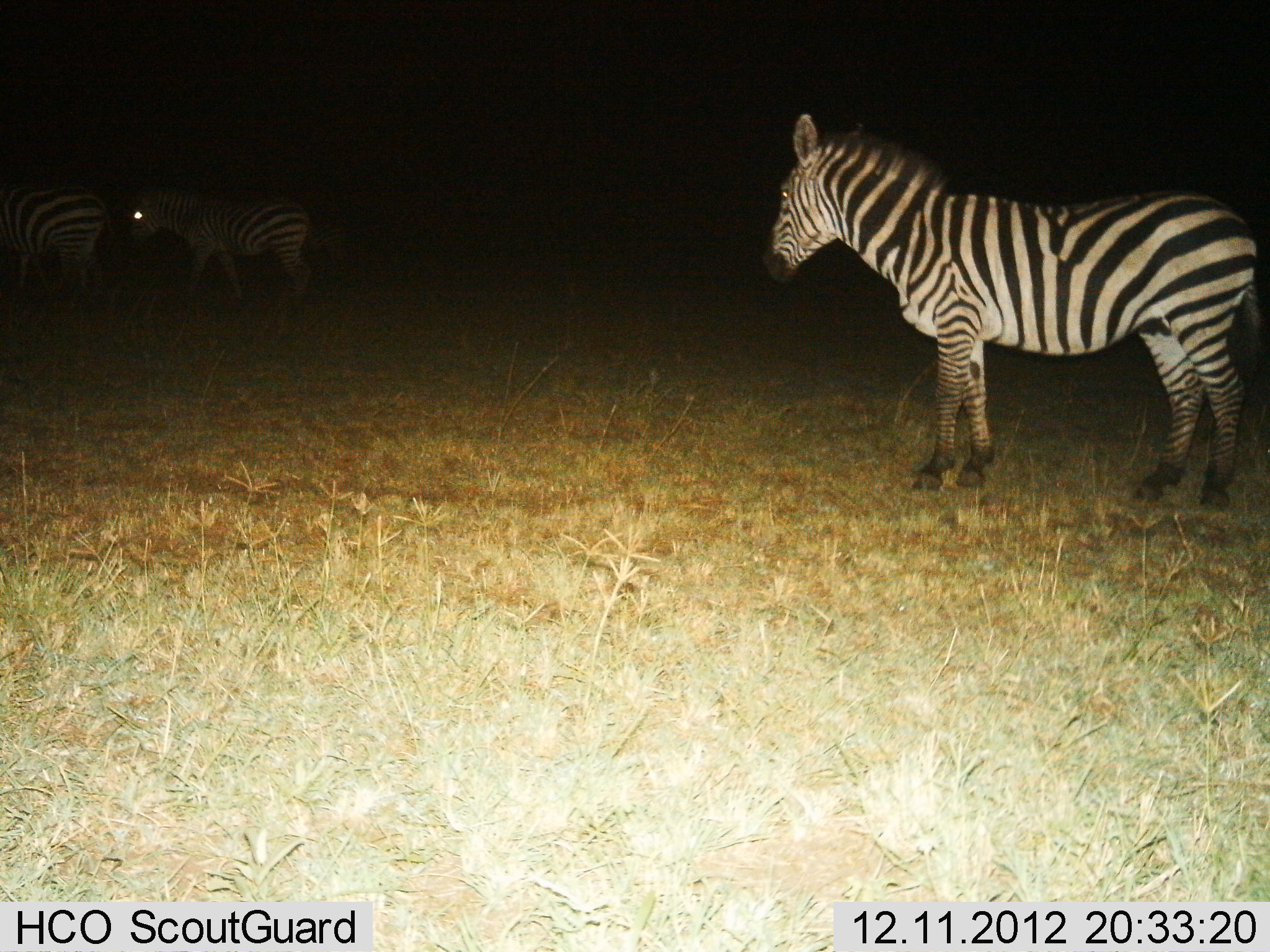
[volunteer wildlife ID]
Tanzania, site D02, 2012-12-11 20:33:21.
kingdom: Animalia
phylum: Chordata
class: Mammalia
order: Perissodactyla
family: Equidae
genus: Equus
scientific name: Equus quagga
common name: plains zebra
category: zebra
Zebra (plains zebra) (Equus quagga), count 3. Behavior (volunteer vote fractions): standing 93%, resting 0%, moving 35%, interacting 0%. Young present (vote fraction): 0%. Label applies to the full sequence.